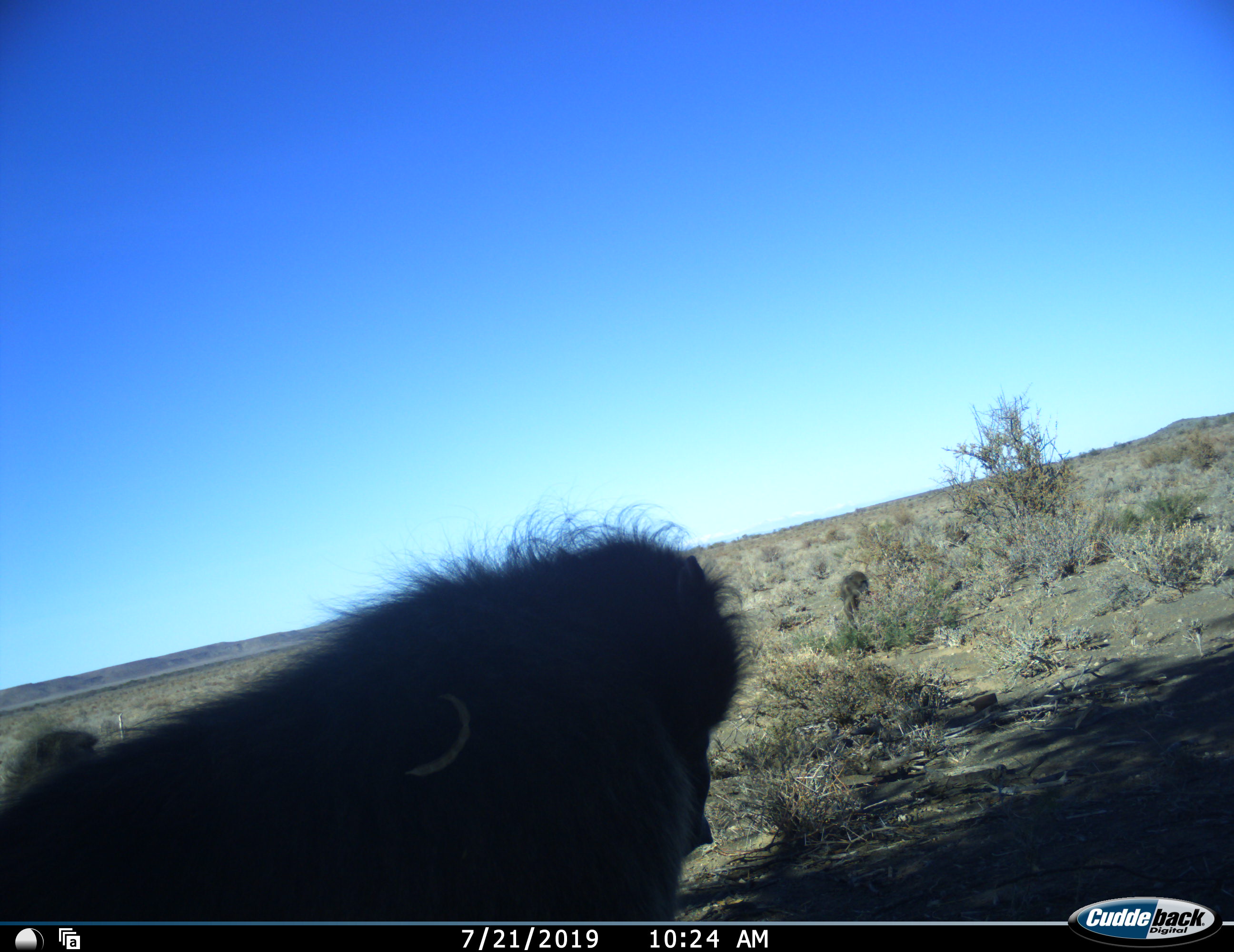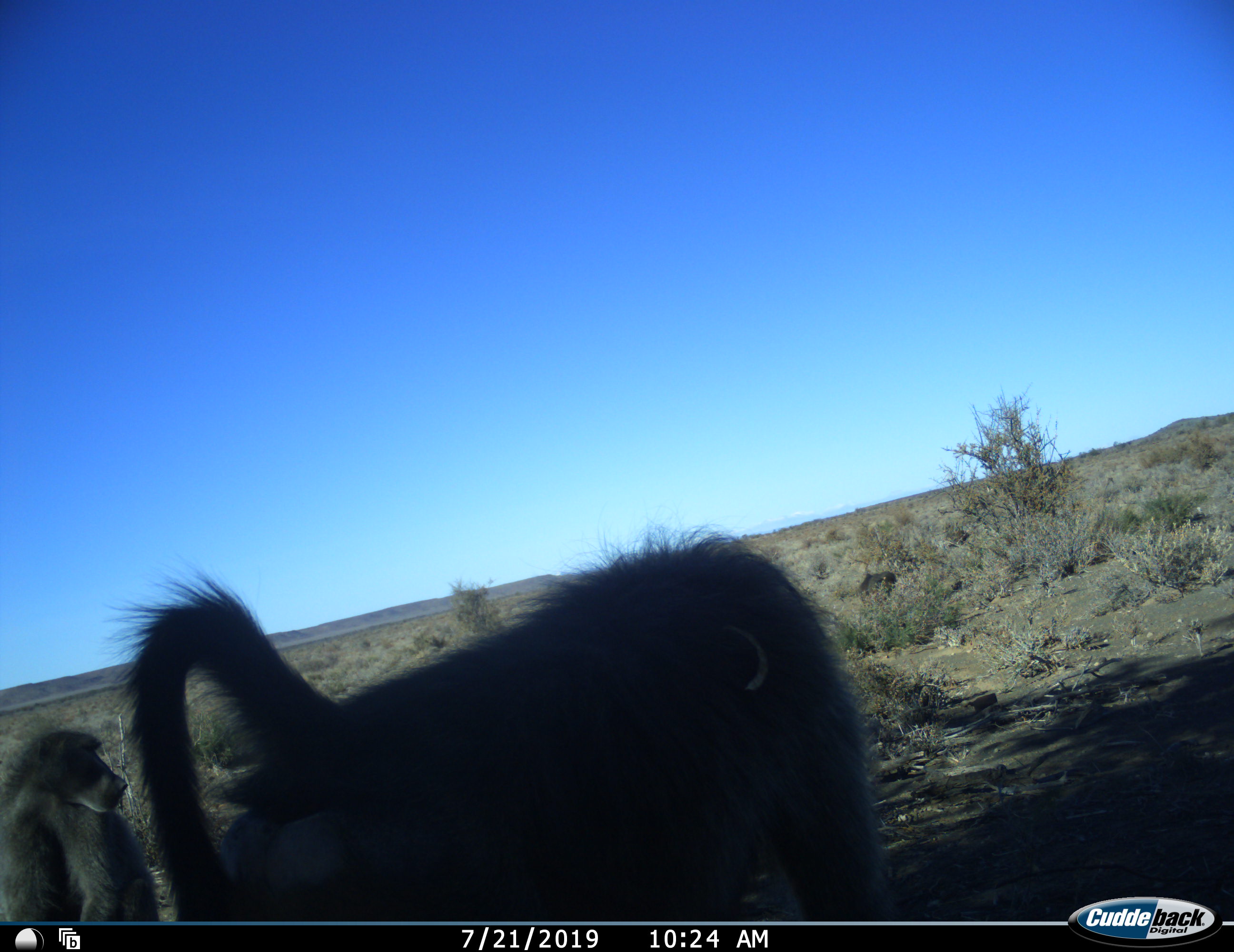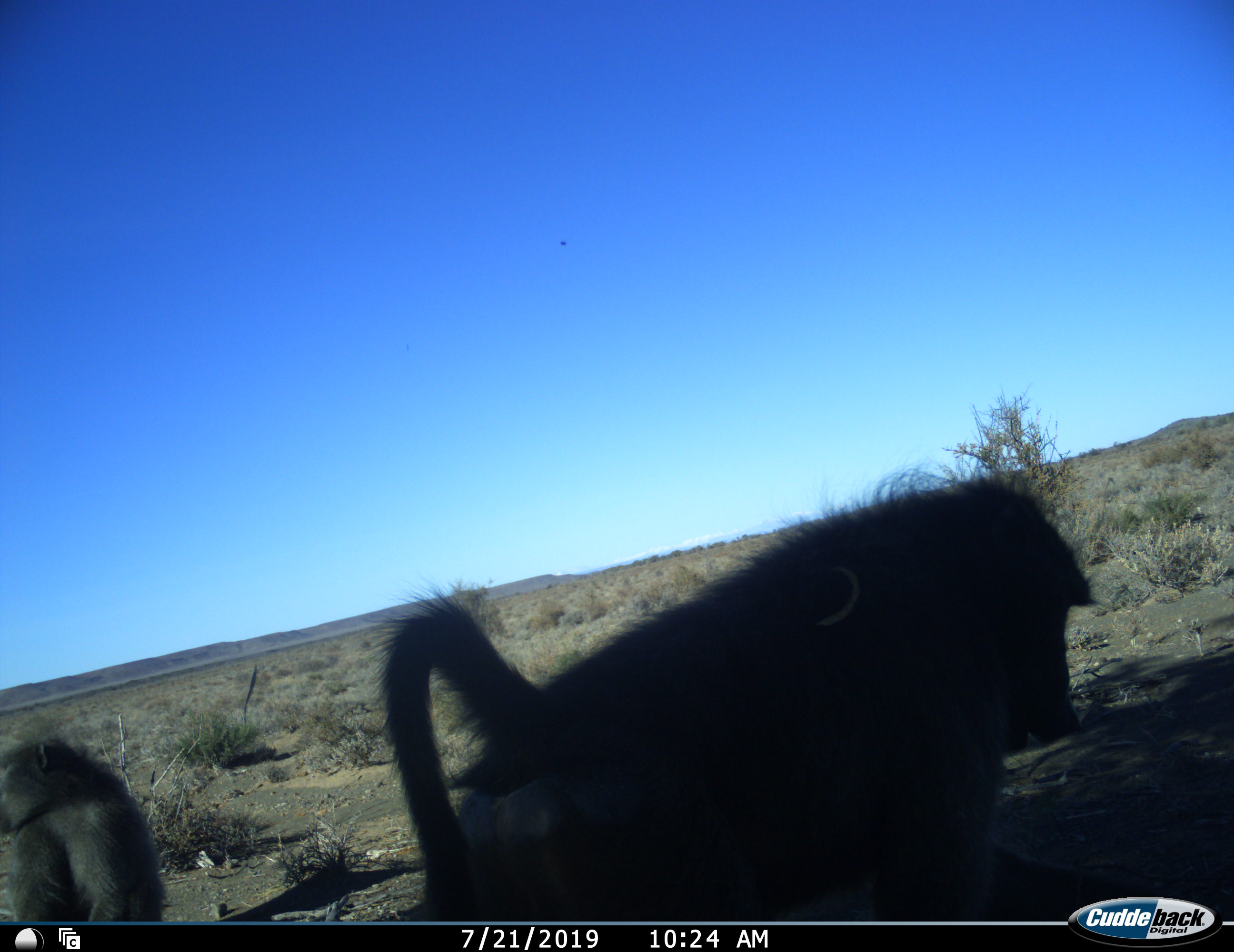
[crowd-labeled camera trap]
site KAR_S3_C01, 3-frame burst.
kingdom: Animalia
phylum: Chordata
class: Mammalia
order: Primates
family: Cercopithecidae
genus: Papio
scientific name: Papio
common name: baboon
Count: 3.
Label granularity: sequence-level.